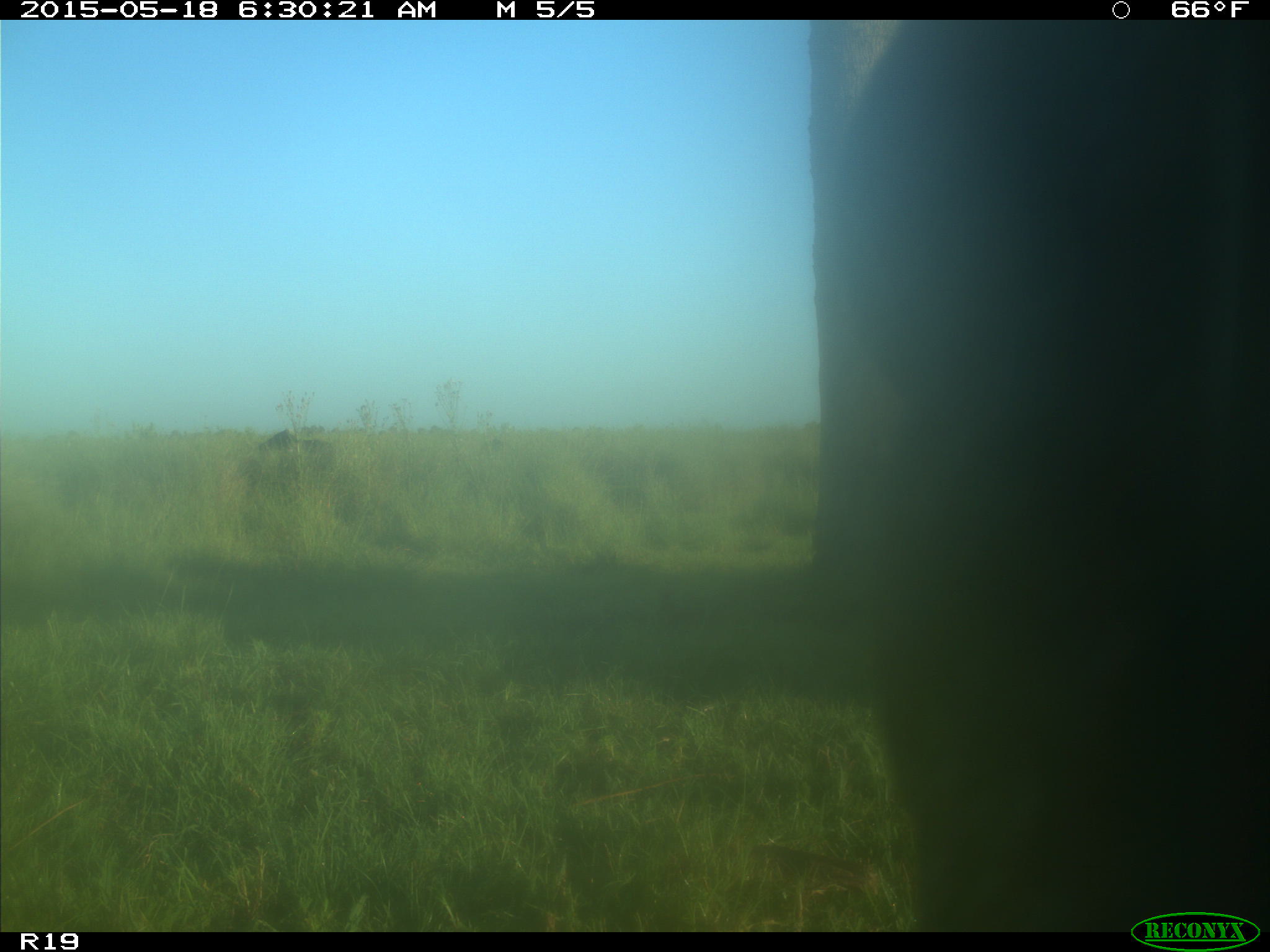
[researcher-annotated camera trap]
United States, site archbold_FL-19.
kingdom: Animalia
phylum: Chordata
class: Mammalia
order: Artiodactyla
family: Bovidae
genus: Bos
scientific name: Bos taurus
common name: domestic cow